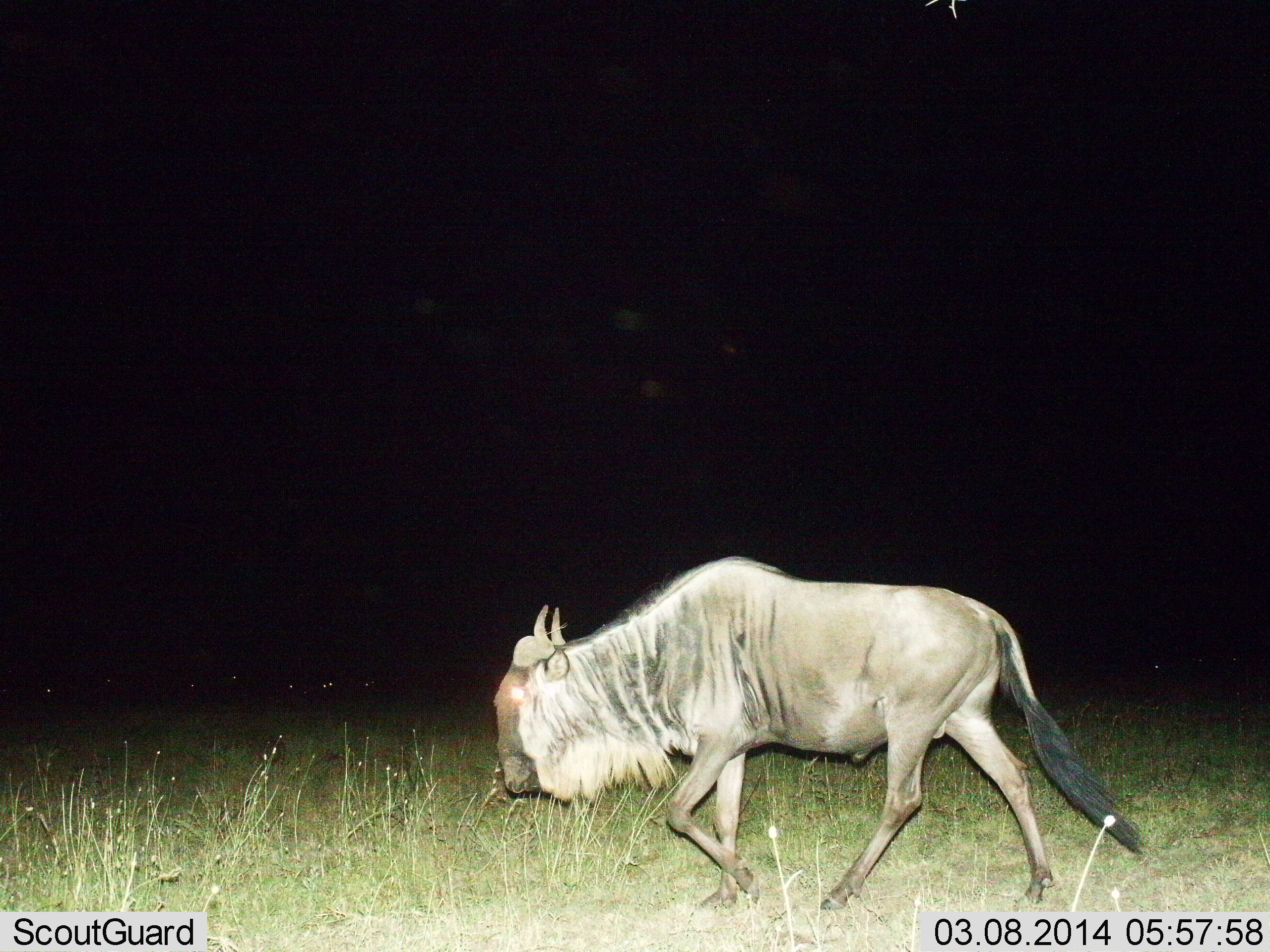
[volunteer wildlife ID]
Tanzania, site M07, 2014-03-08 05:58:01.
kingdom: Animalia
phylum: Chordata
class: Mammalia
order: Artiodactyla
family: Bovidae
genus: Connochaetes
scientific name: Connochaetes taurinus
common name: blue wildebeest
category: wildebeest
Wildebeest (blue wildebeest) (Connochaetes taurinus), count 1. Behavior (volunteer vote fractions): standing 10%, resting 0%, moving 100%, interacting 0%. Young present (vote fraction): 0%. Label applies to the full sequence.